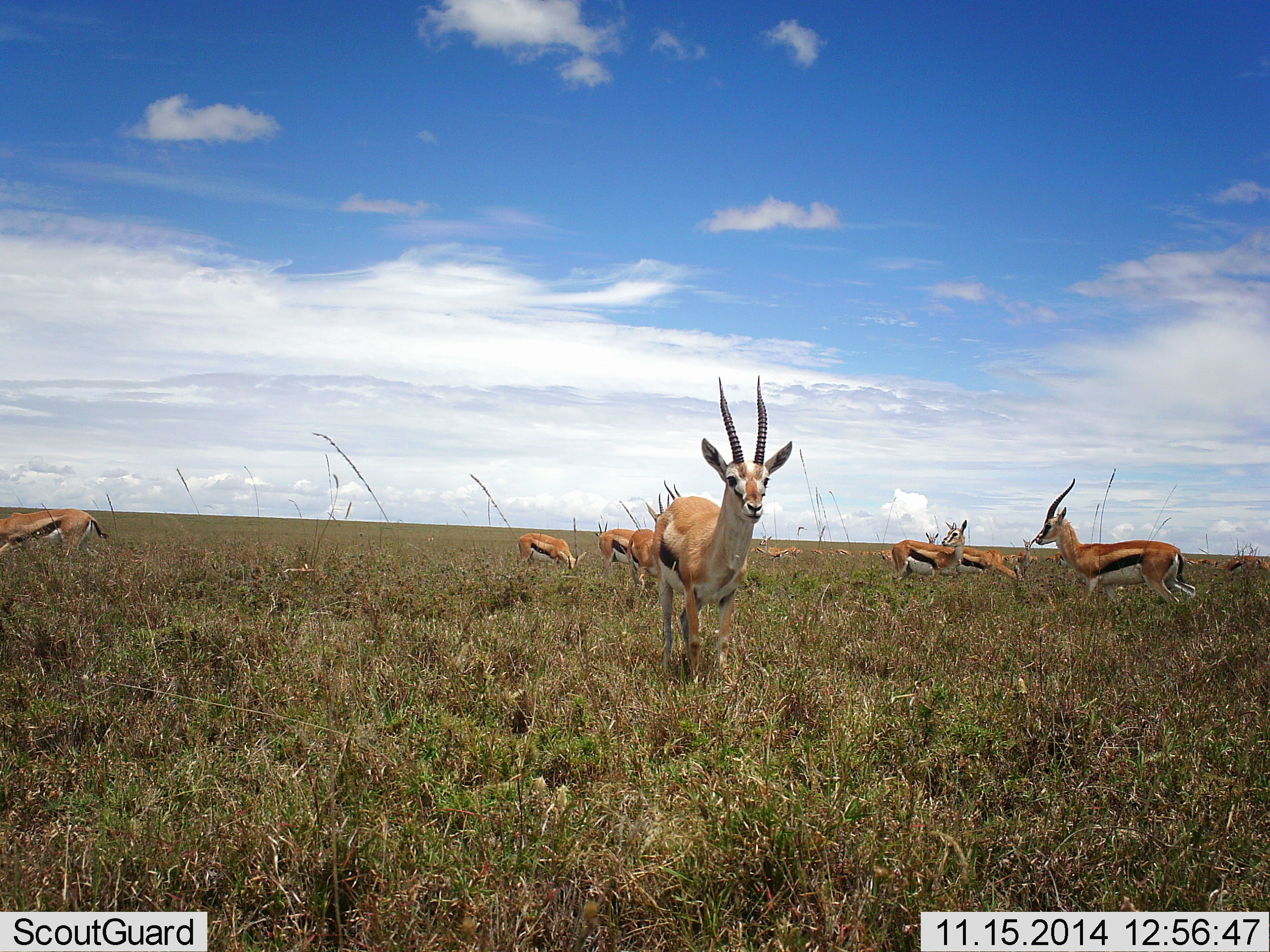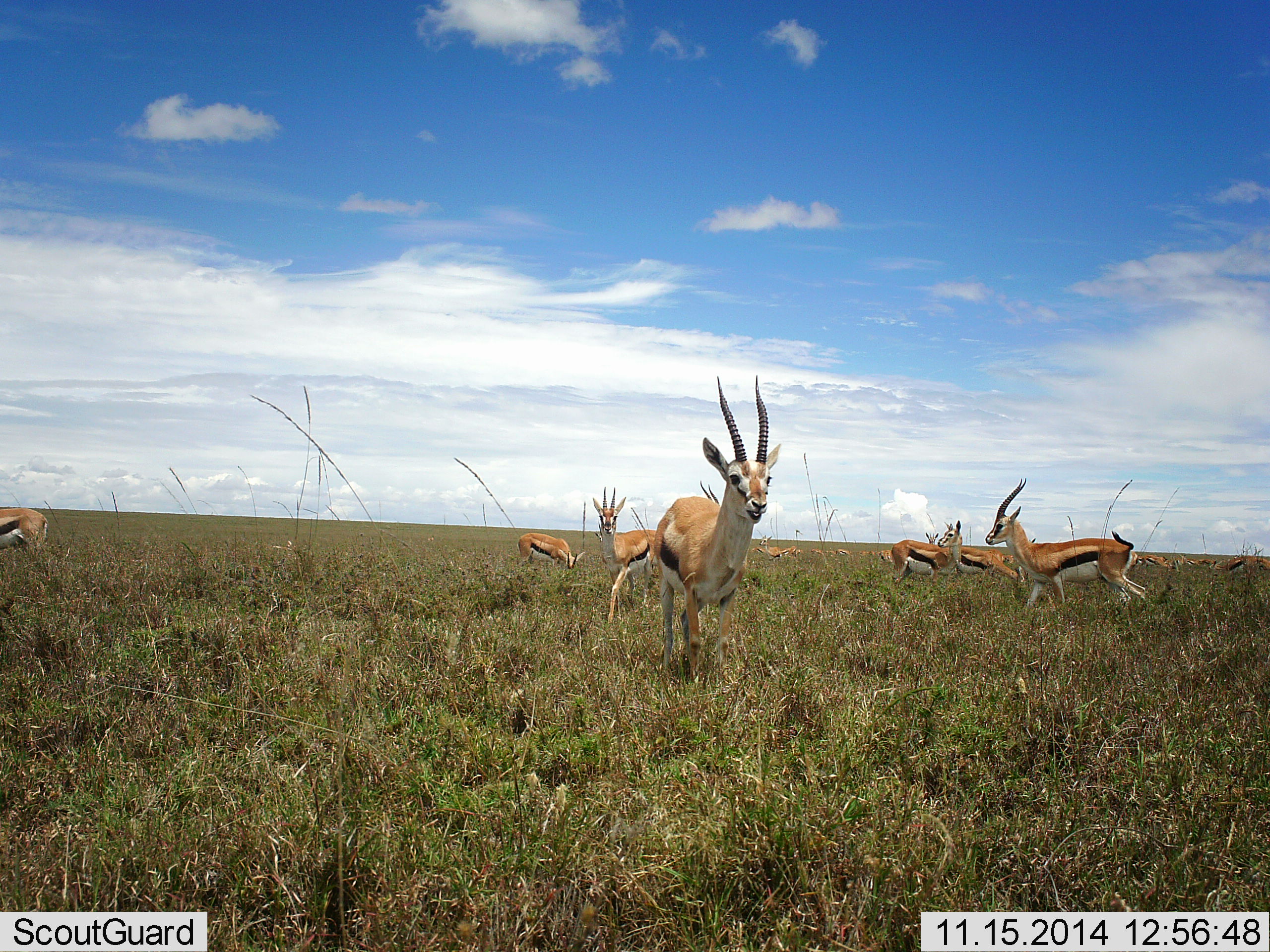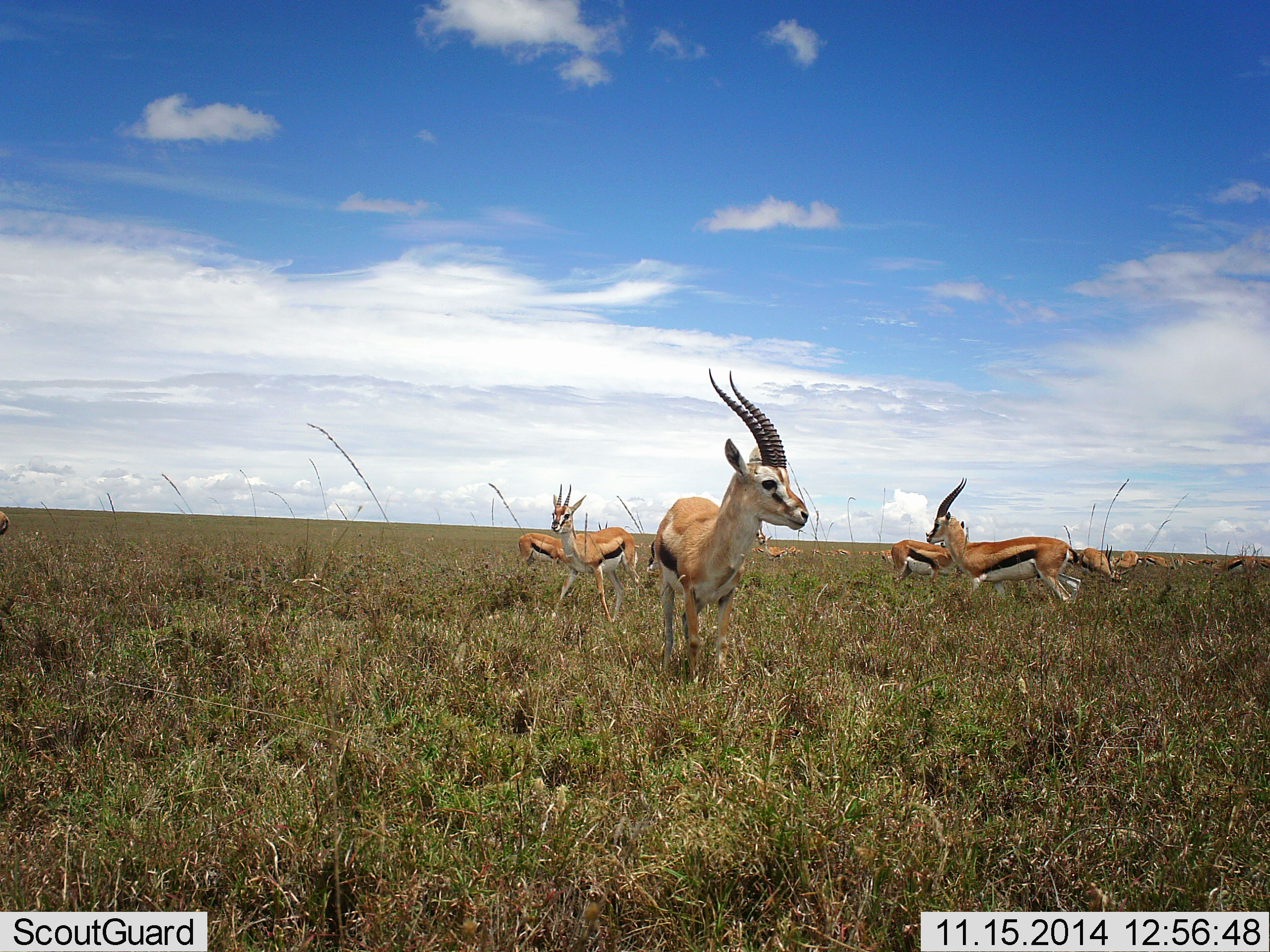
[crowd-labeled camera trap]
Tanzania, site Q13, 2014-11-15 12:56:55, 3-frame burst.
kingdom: Animalia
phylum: Chordata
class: Mammalia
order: Artiodactyla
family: Bovidae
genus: Eudorcas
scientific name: Eudorcas thomsonii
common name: thomson's gazelle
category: gazellethomsons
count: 11-50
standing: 90%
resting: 0%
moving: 90%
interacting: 0%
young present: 10%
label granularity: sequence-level